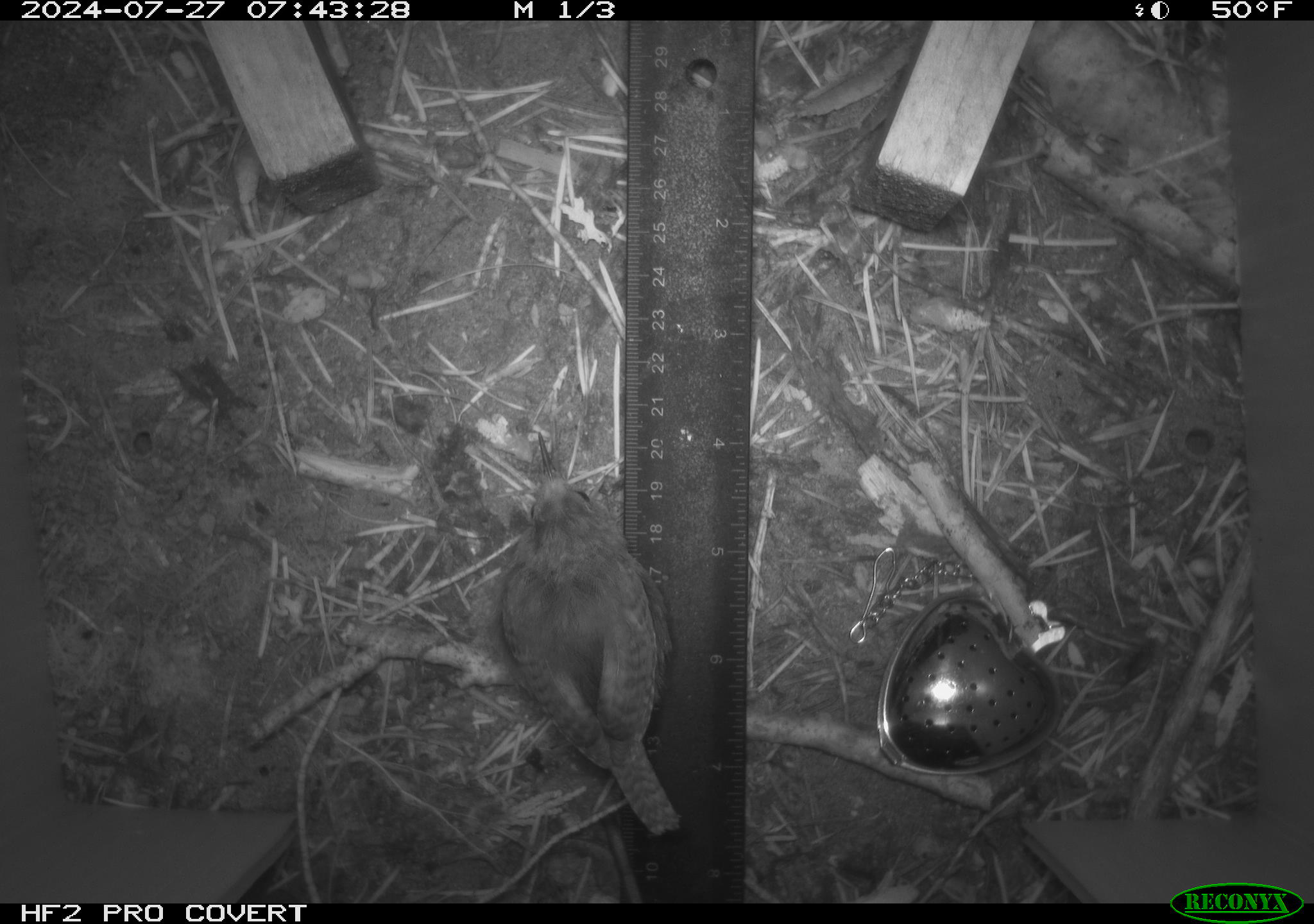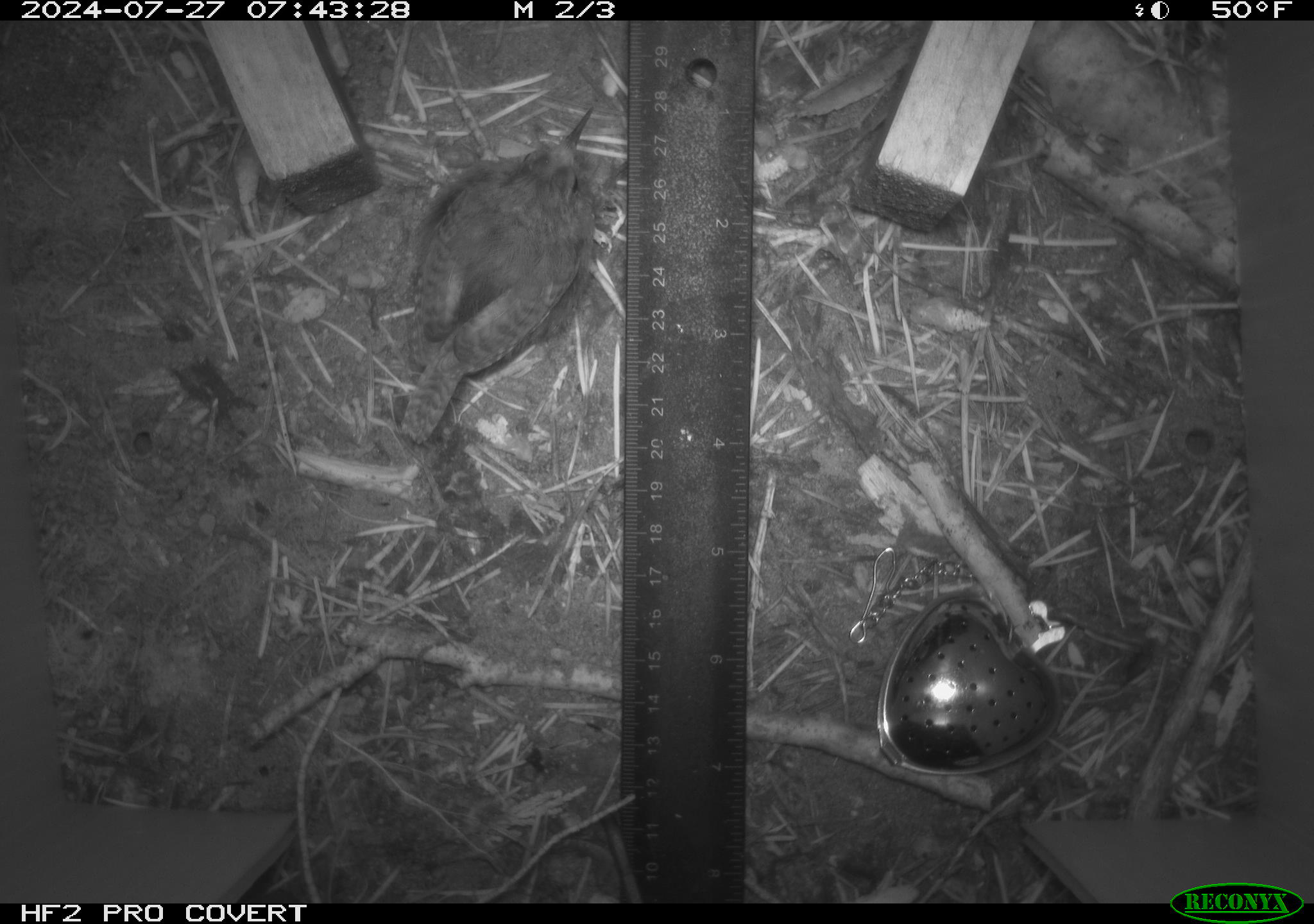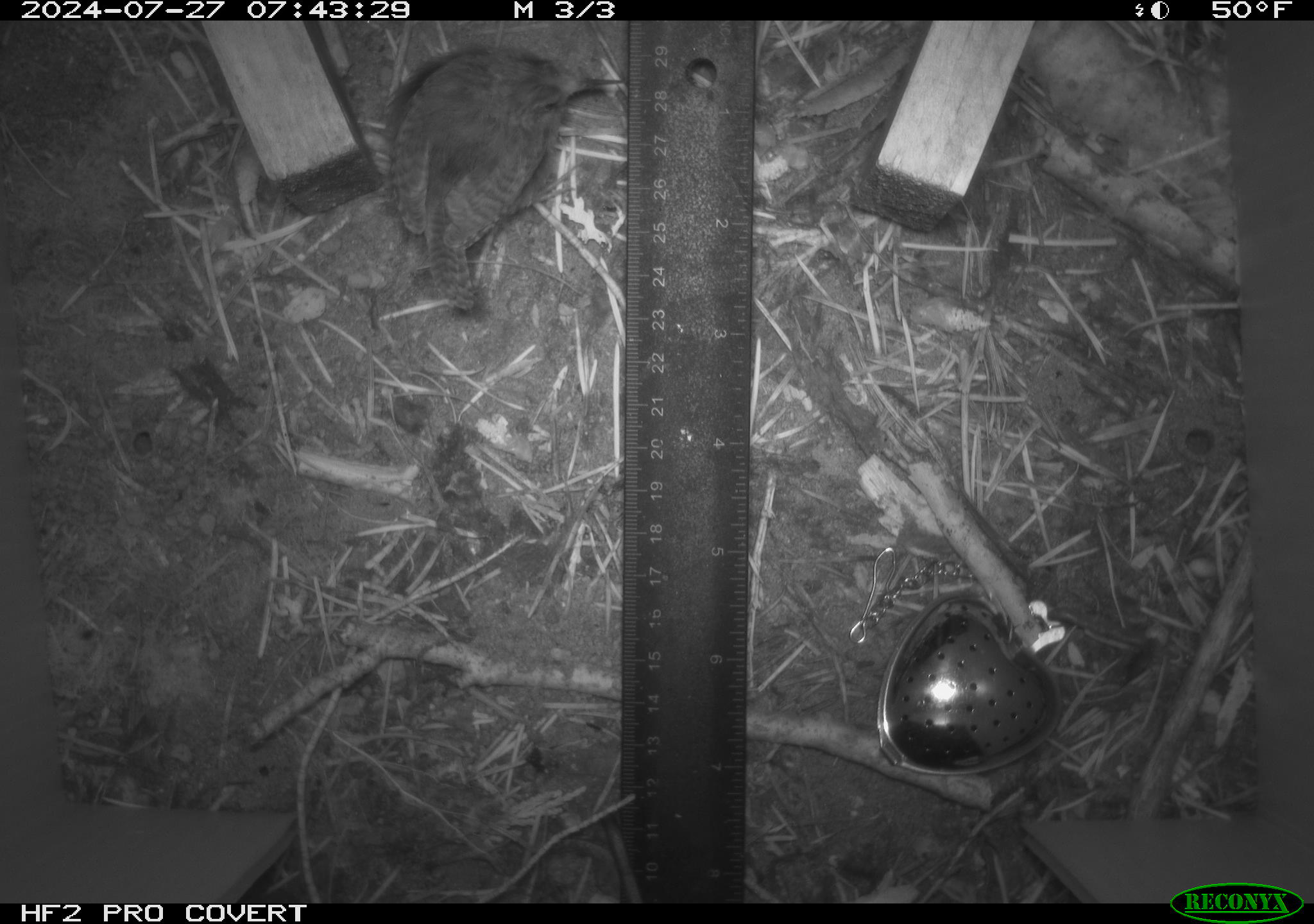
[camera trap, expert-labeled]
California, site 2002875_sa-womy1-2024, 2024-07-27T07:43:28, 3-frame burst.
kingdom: Animalia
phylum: Chordata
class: Aves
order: Passeriformes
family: Troglodytidae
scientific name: Troglodytidae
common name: wren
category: troglodytidae family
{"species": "troglodytidae family (wren) (Troglodytidae)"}